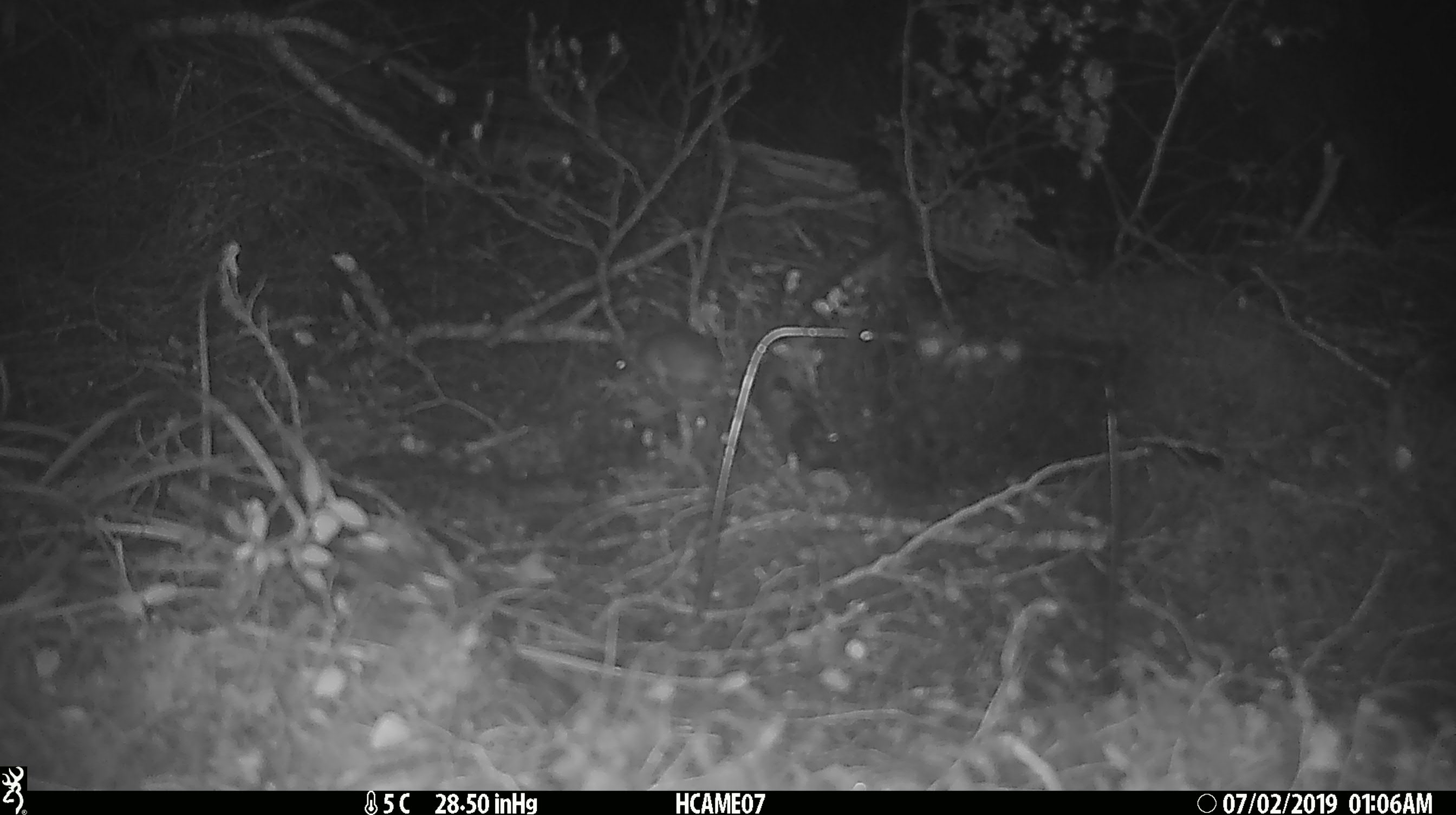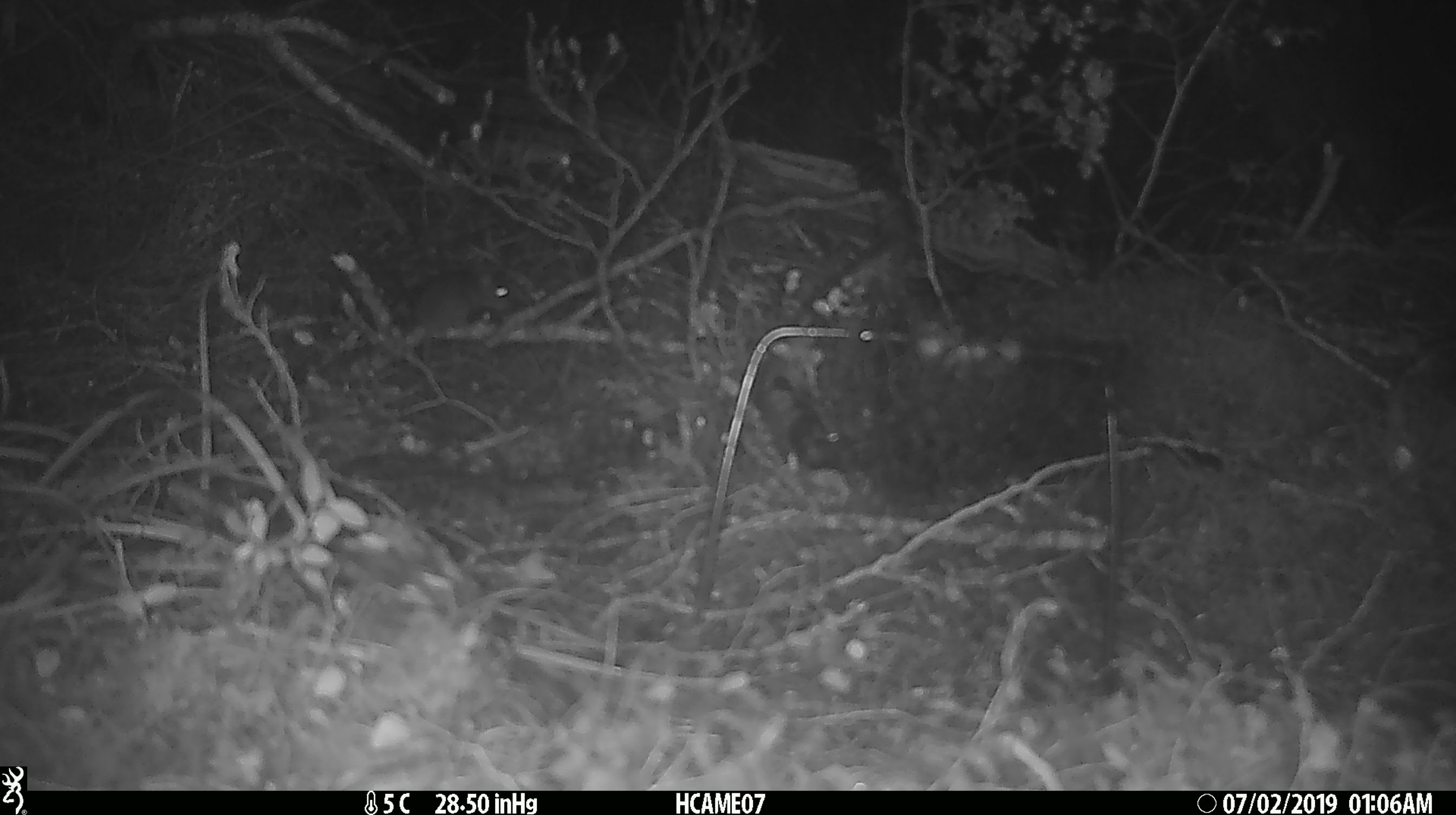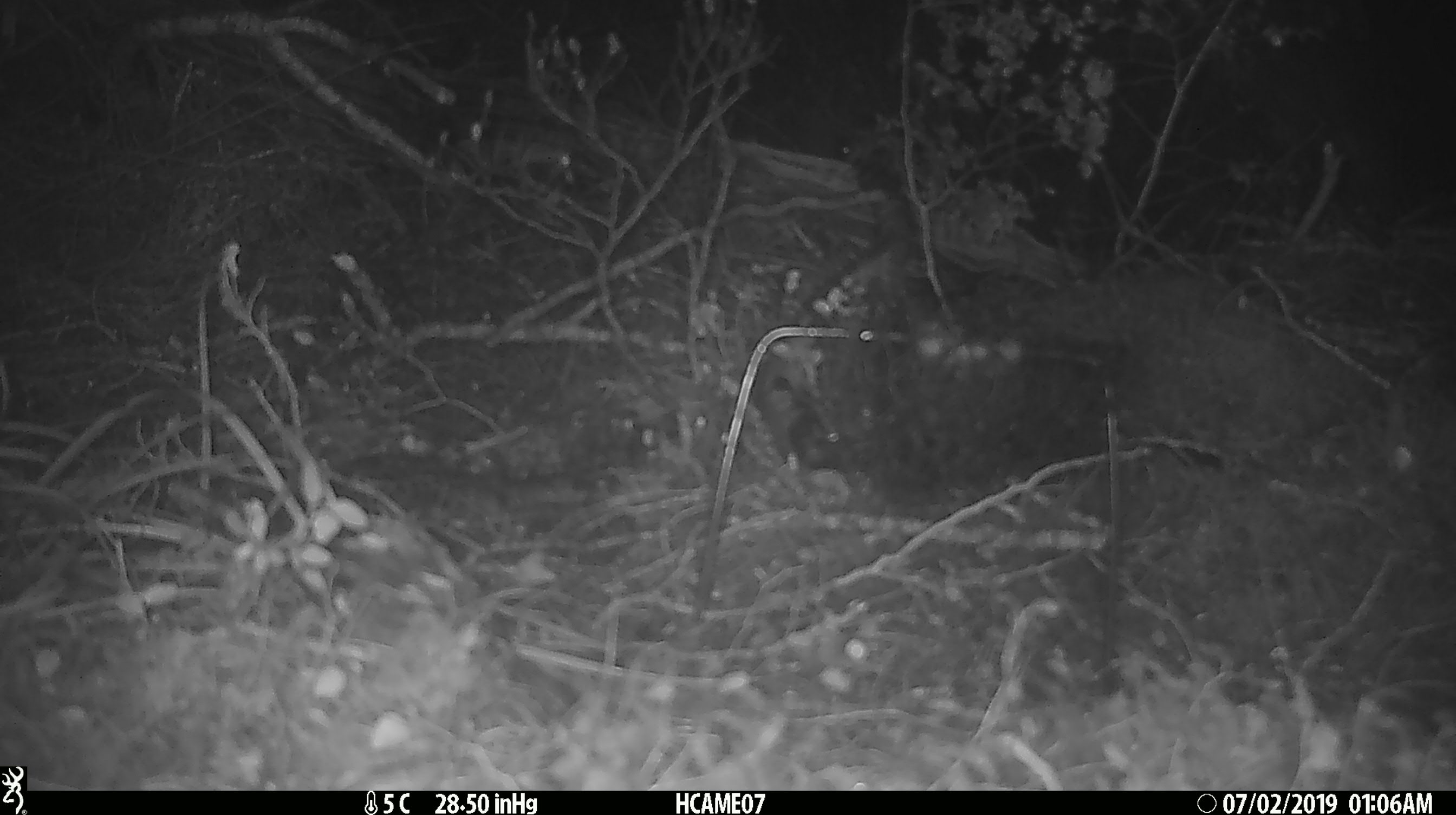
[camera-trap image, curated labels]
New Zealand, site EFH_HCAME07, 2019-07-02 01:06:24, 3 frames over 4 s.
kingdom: Animalia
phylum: Chordata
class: Mammalia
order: Rodentia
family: Muridae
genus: Mus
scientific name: Mus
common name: mouse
Mouse (Mus).